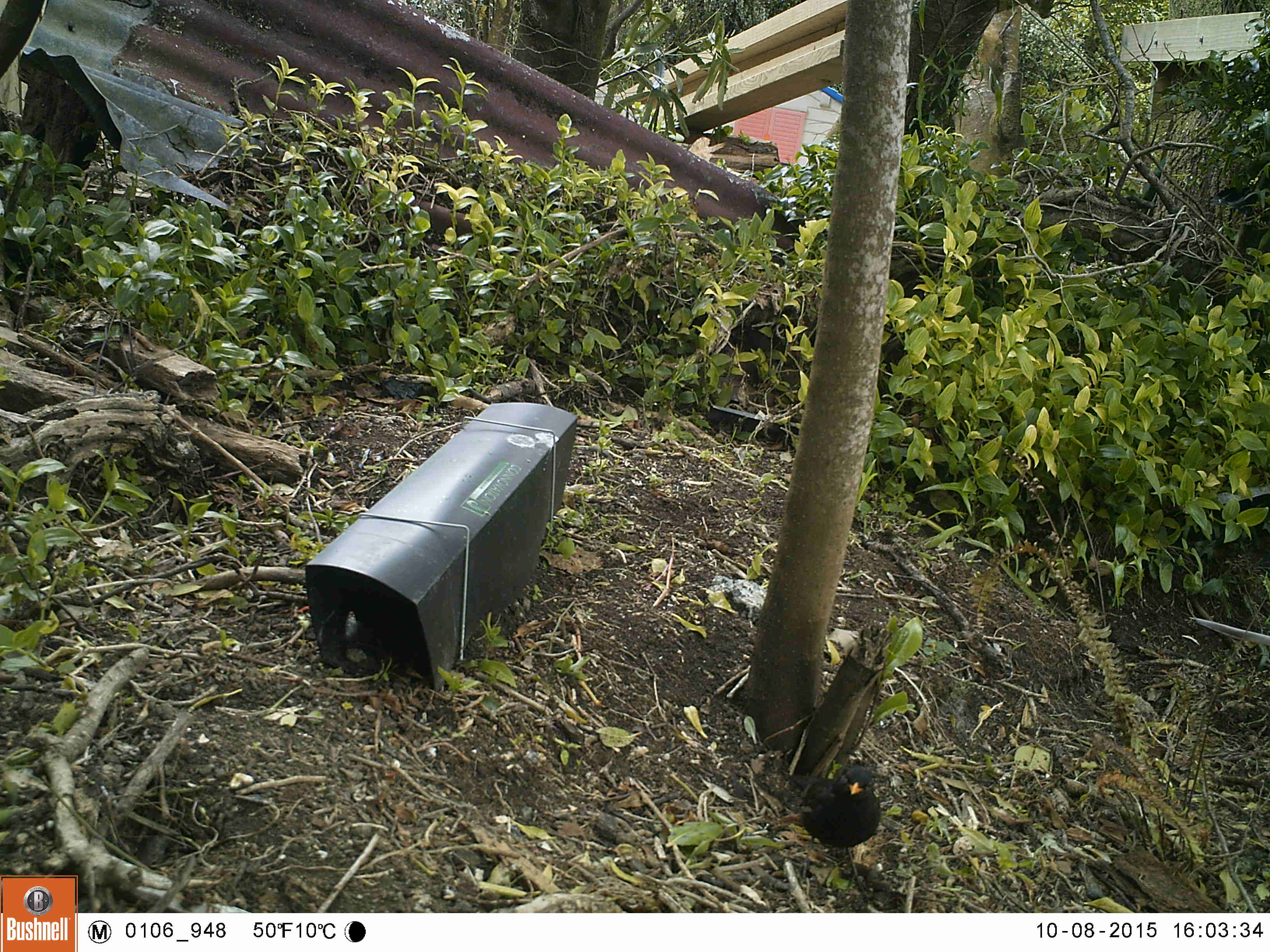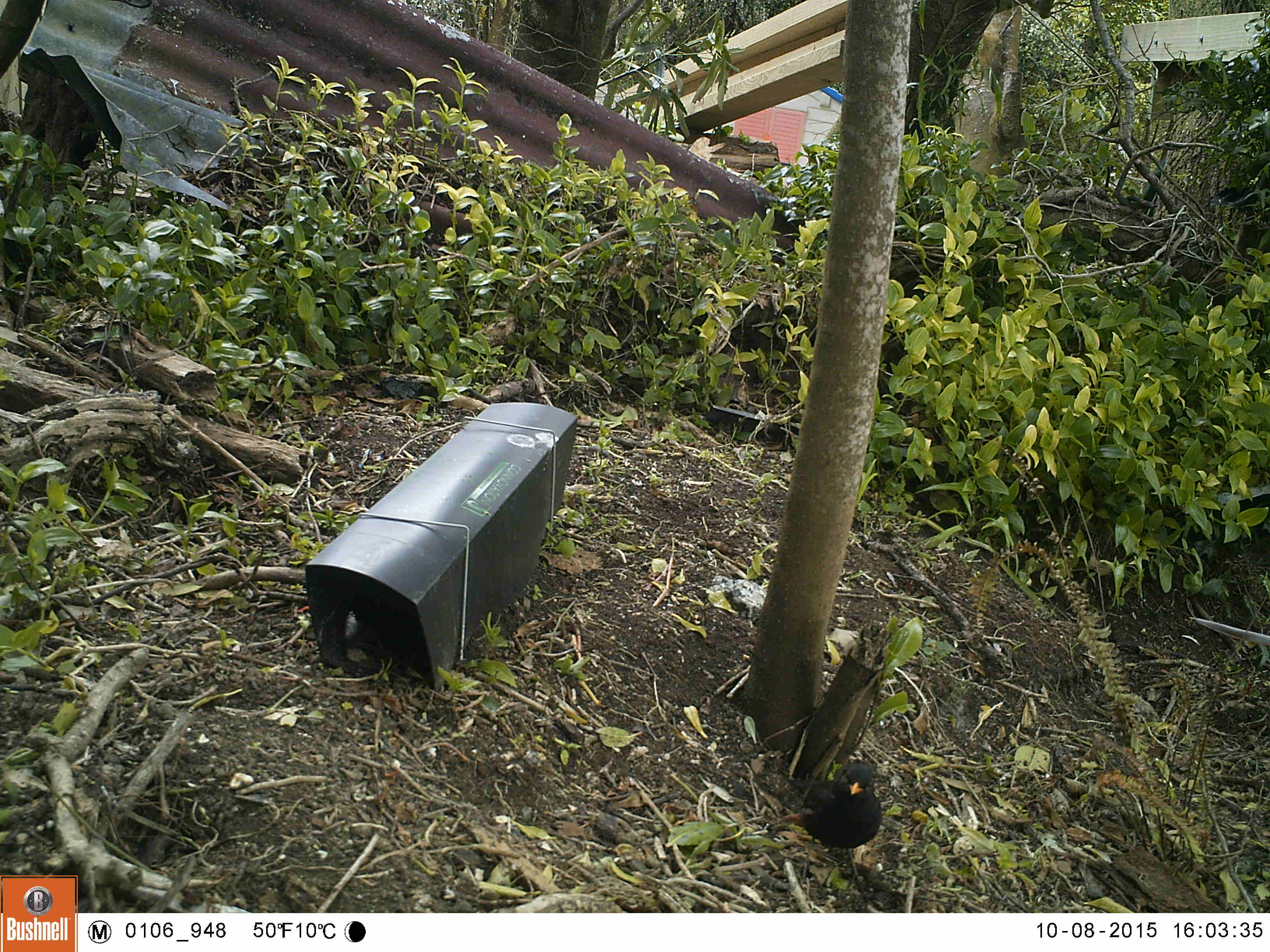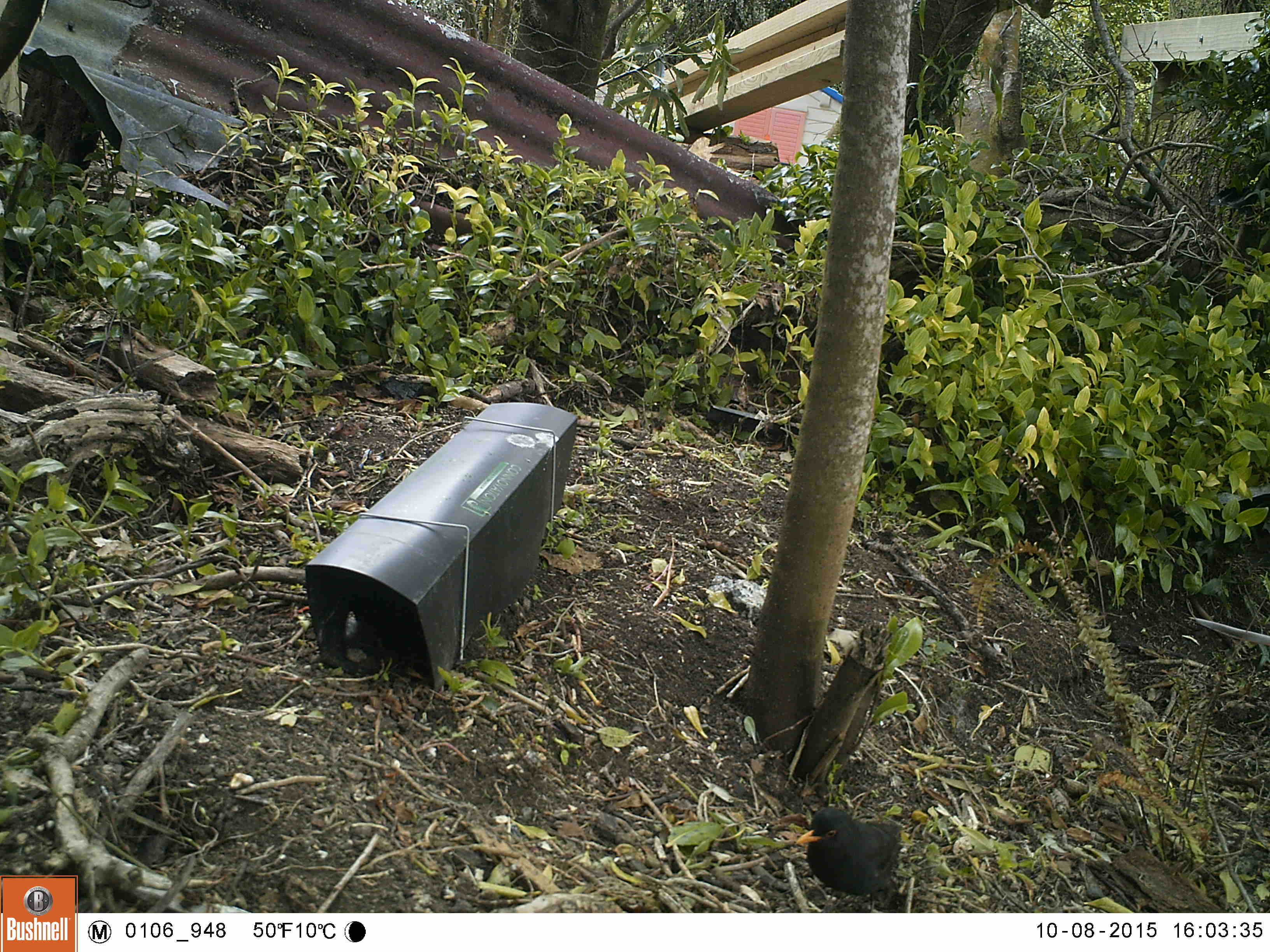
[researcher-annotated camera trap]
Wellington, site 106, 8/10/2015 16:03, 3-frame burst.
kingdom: Animalia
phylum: Chordata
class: Aves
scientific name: Aves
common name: bird